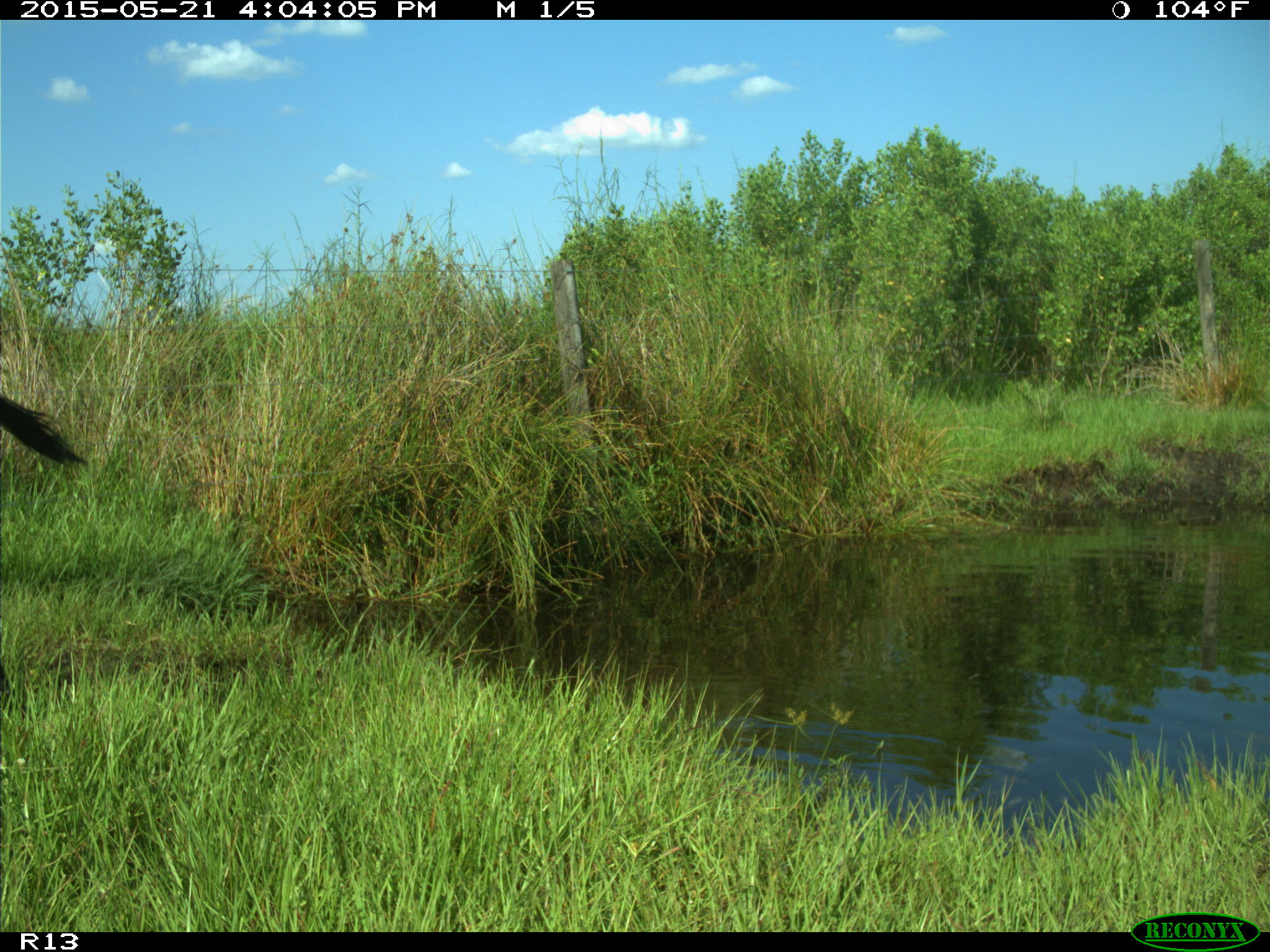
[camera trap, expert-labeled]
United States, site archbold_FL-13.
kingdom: Animalia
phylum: Chordata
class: Mammalia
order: Artiodactyla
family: Bovidae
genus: Bos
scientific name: Bos taurus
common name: domestic cow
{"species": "Bos taurus (domestic cow)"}